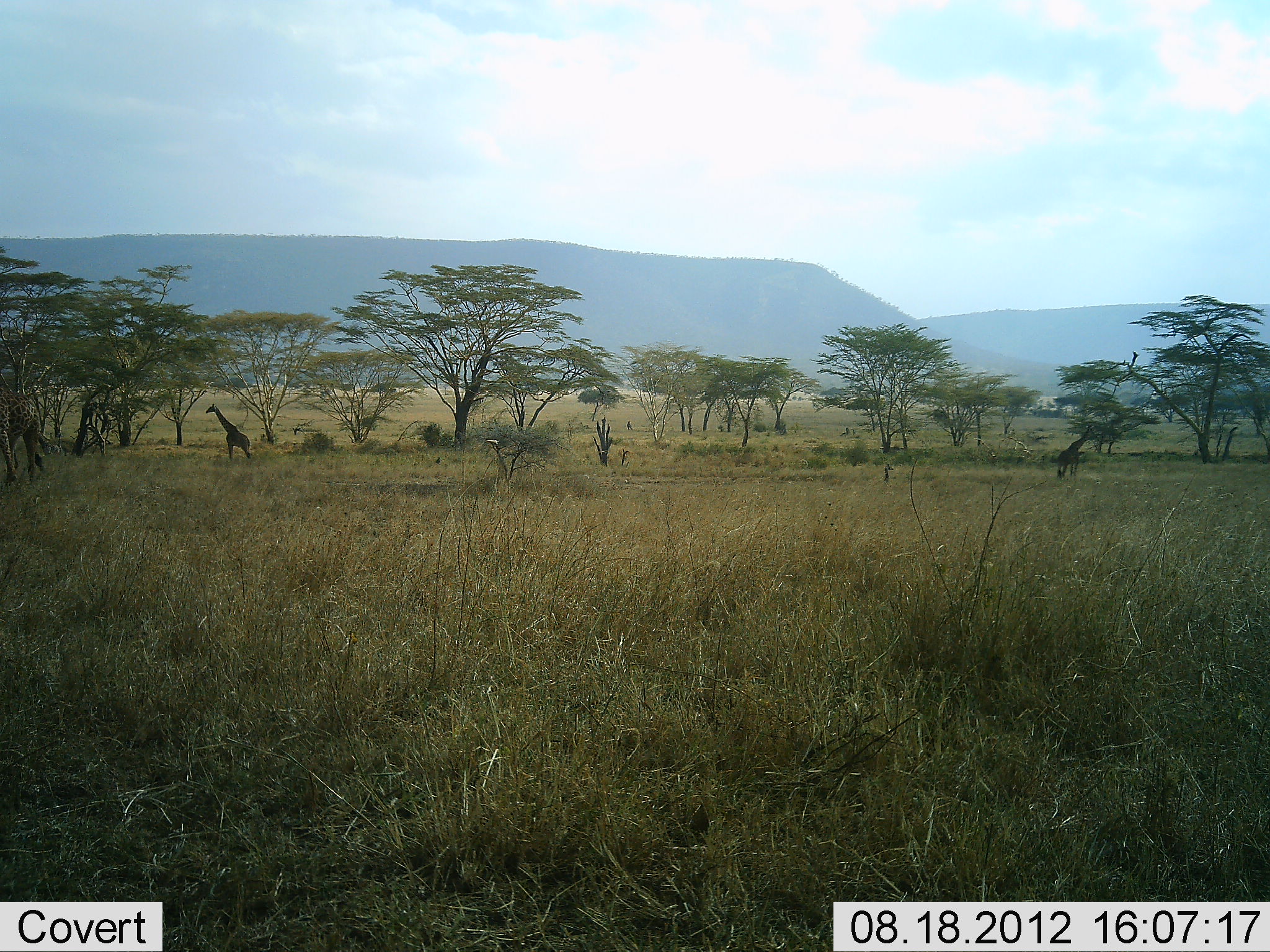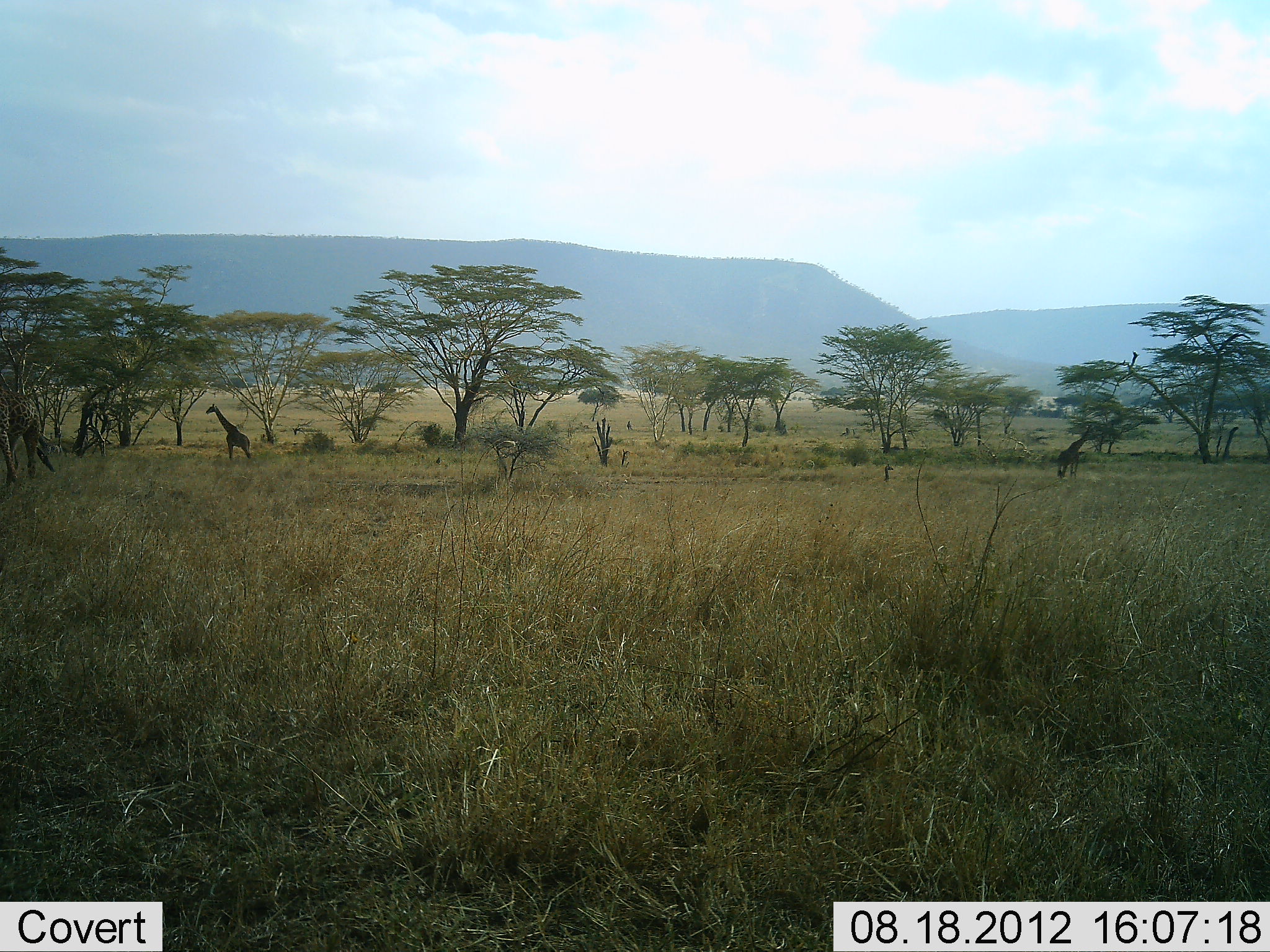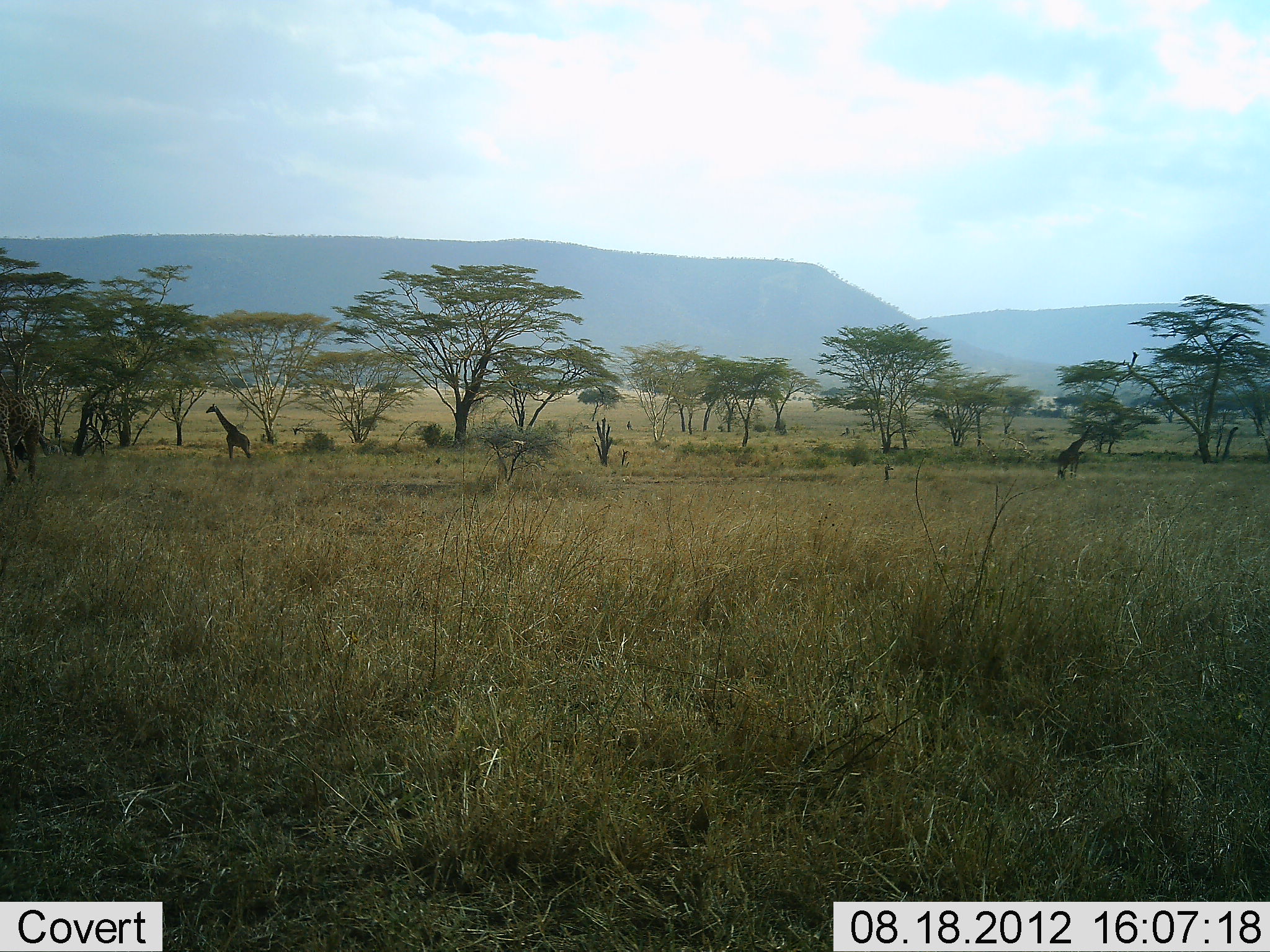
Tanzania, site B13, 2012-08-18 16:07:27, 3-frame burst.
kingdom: Animalia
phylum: Chordata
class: Mammalia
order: Artiodactyla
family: Giraffidae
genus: Giraffa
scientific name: Giraffa camelopardalis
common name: giraffe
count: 3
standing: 91%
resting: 0%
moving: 18%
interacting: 0%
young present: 0%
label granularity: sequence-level